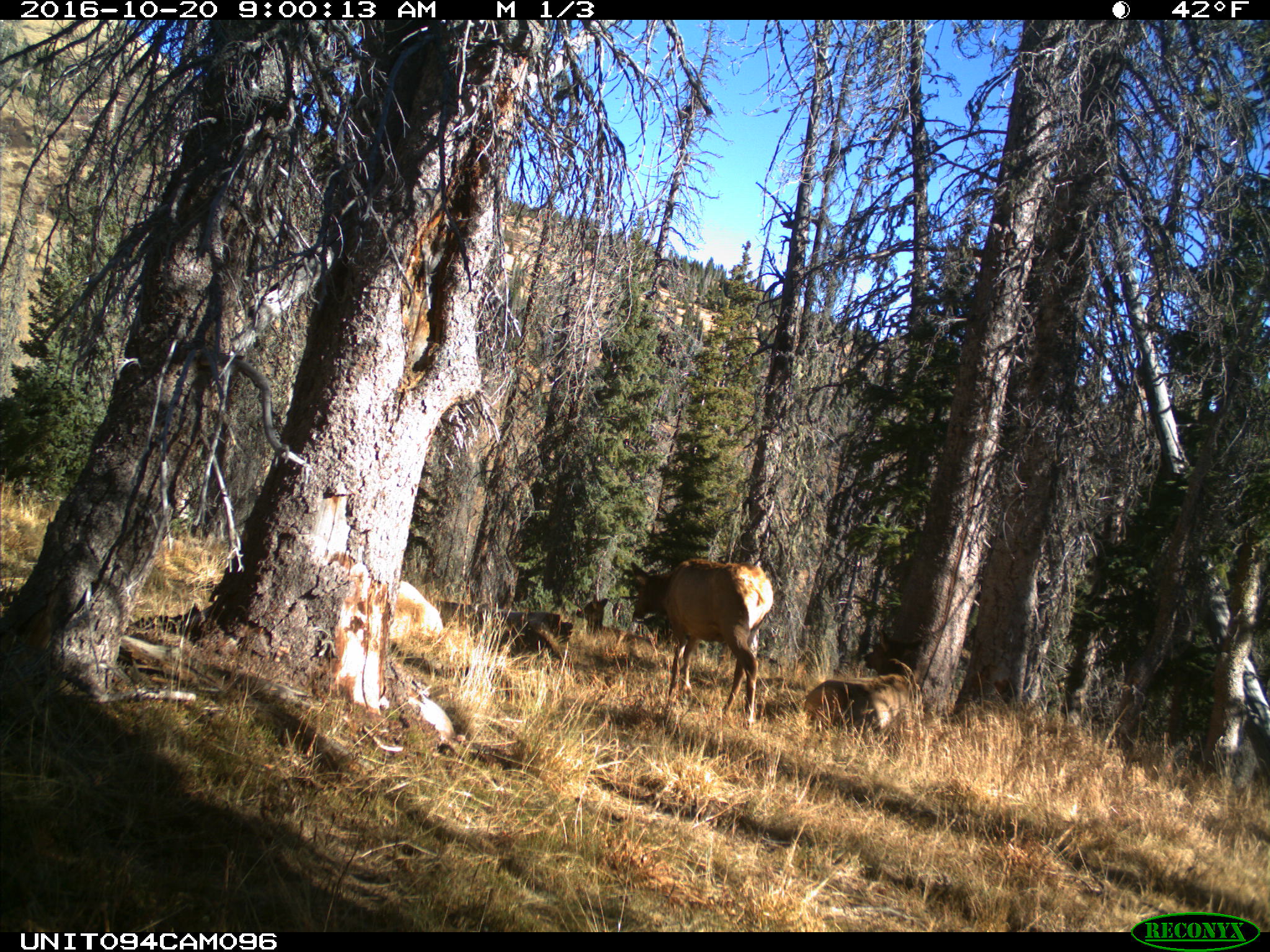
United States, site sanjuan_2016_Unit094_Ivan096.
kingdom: Animalia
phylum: Chordata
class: Mammalia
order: Artiodactyla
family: Cervidae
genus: Cervus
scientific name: Cervus elaphus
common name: red deer